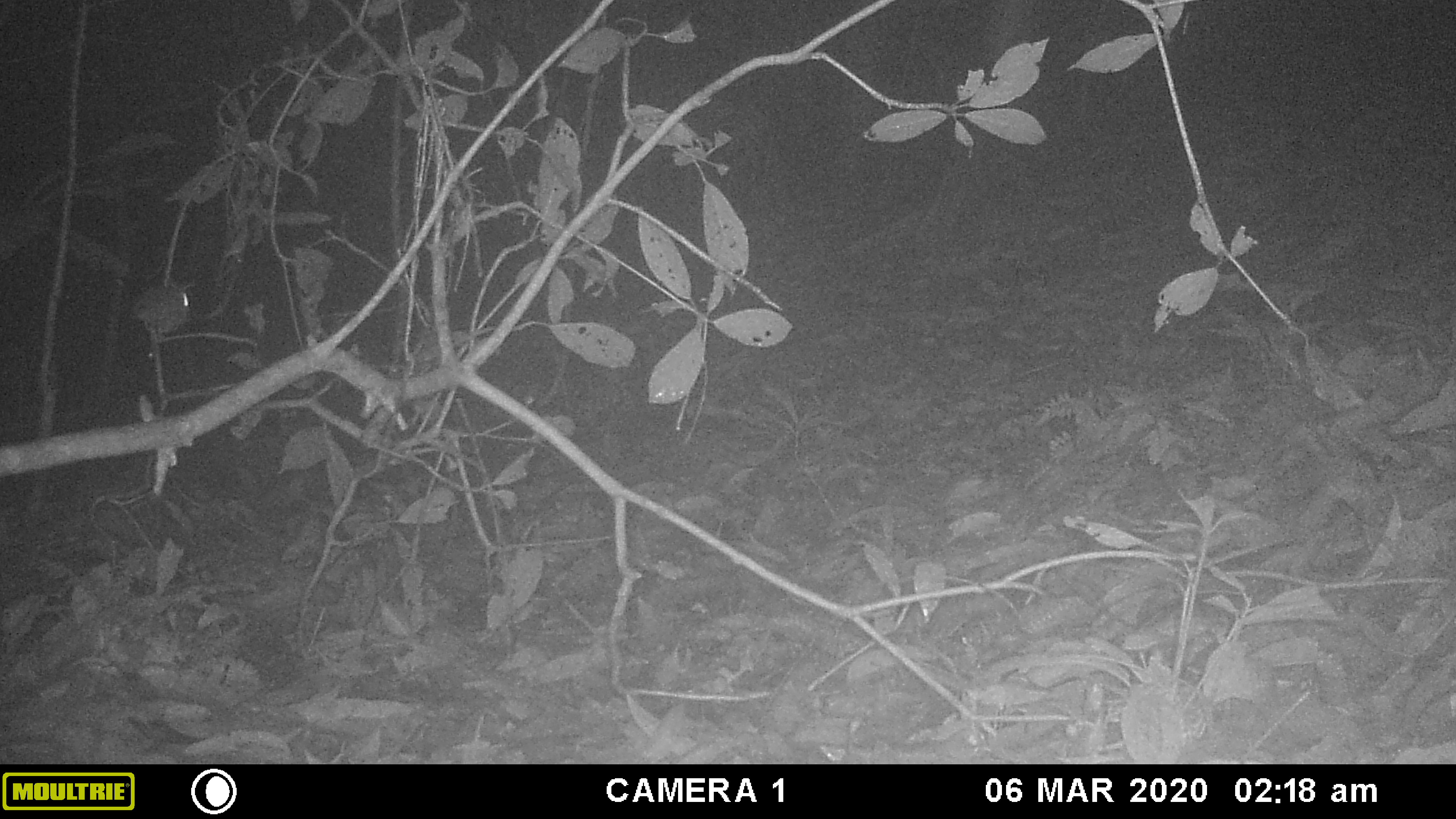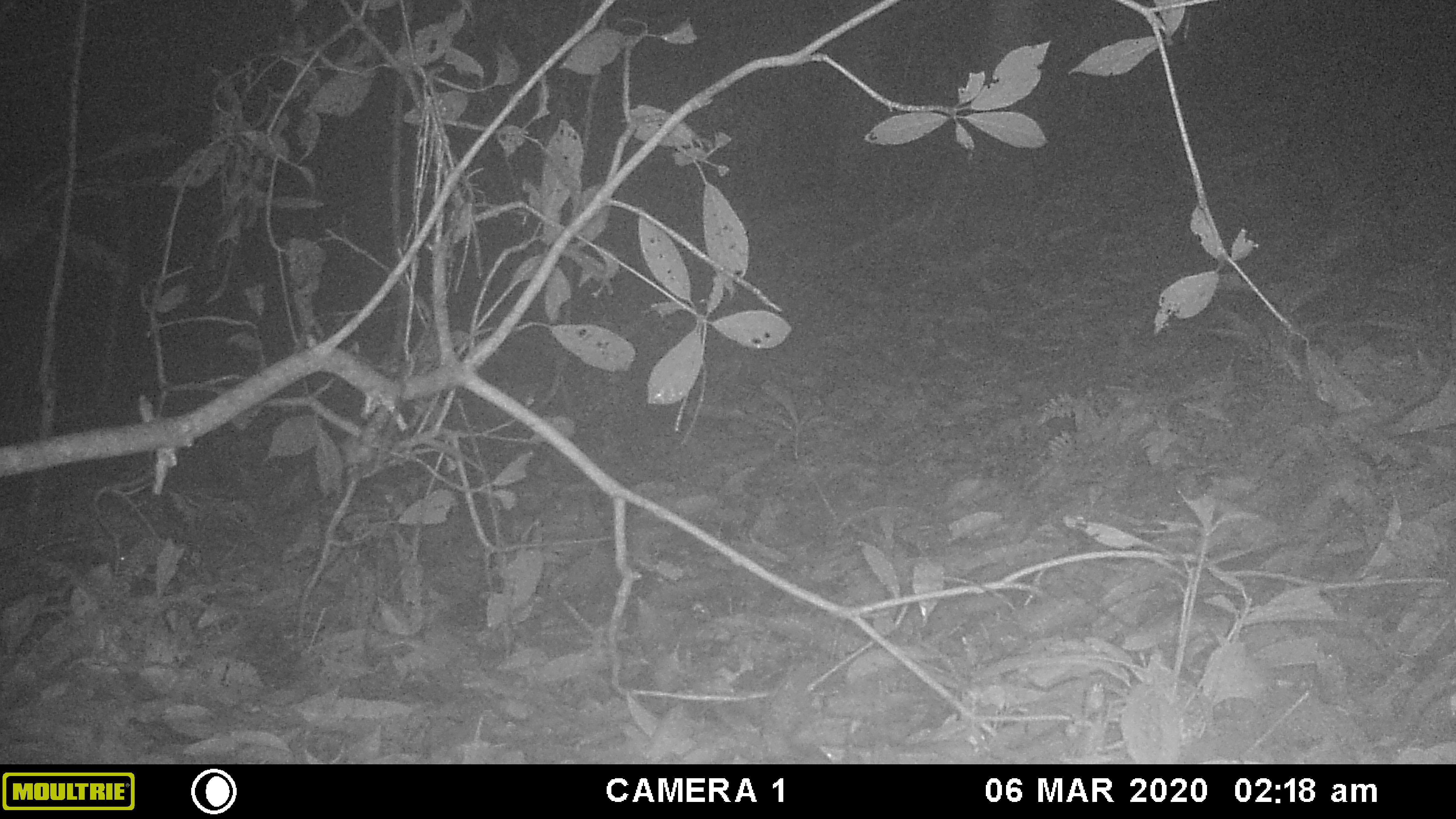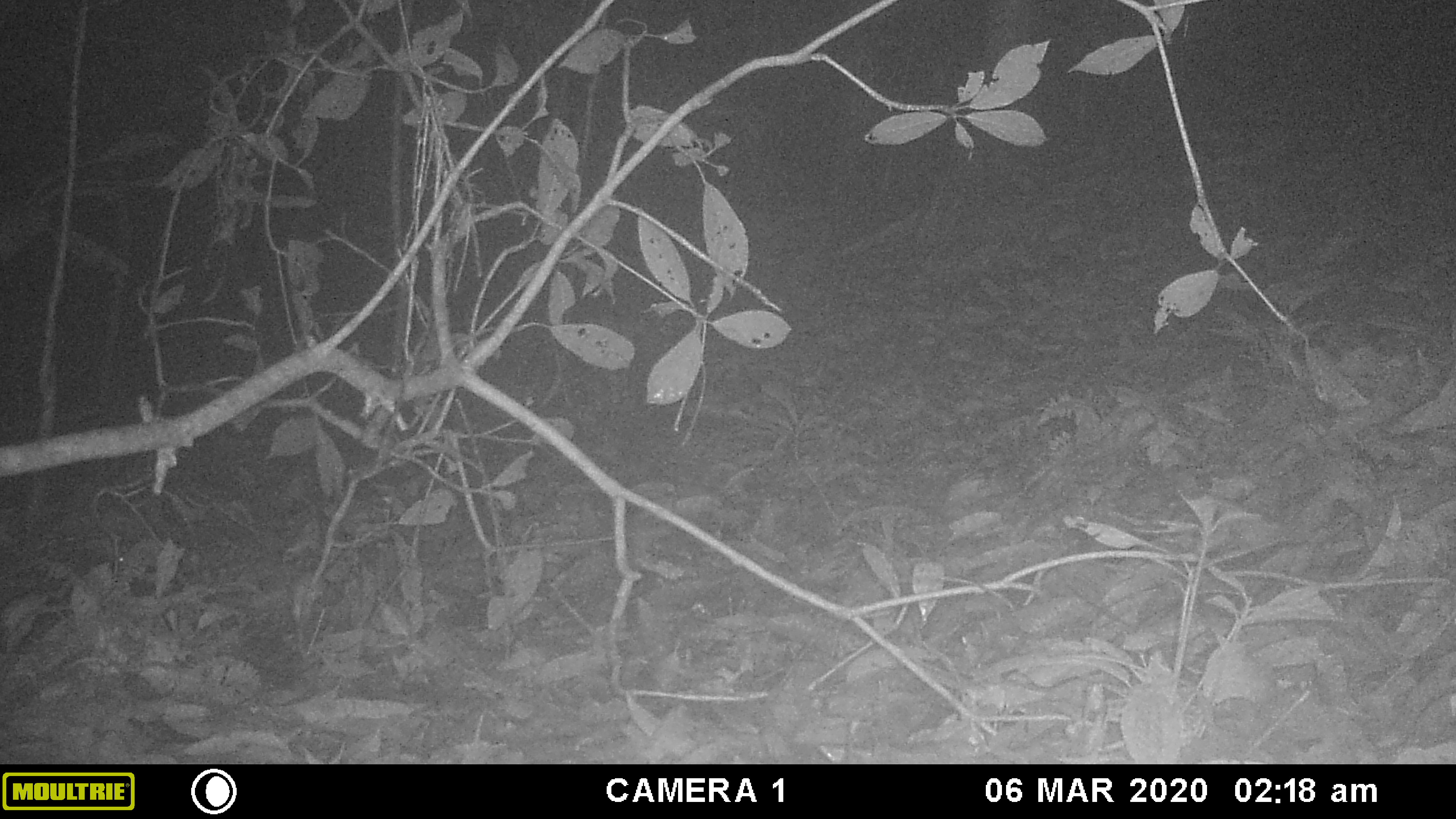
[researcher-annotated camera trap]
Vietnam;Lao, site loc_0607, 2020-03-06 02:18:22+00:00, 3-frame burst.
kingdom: Animalia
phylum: Chordata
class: Mammalia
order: Rodentia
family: Muridae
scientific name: Muridae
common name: old-world mice and rats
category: unidentified murid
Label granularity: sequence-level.